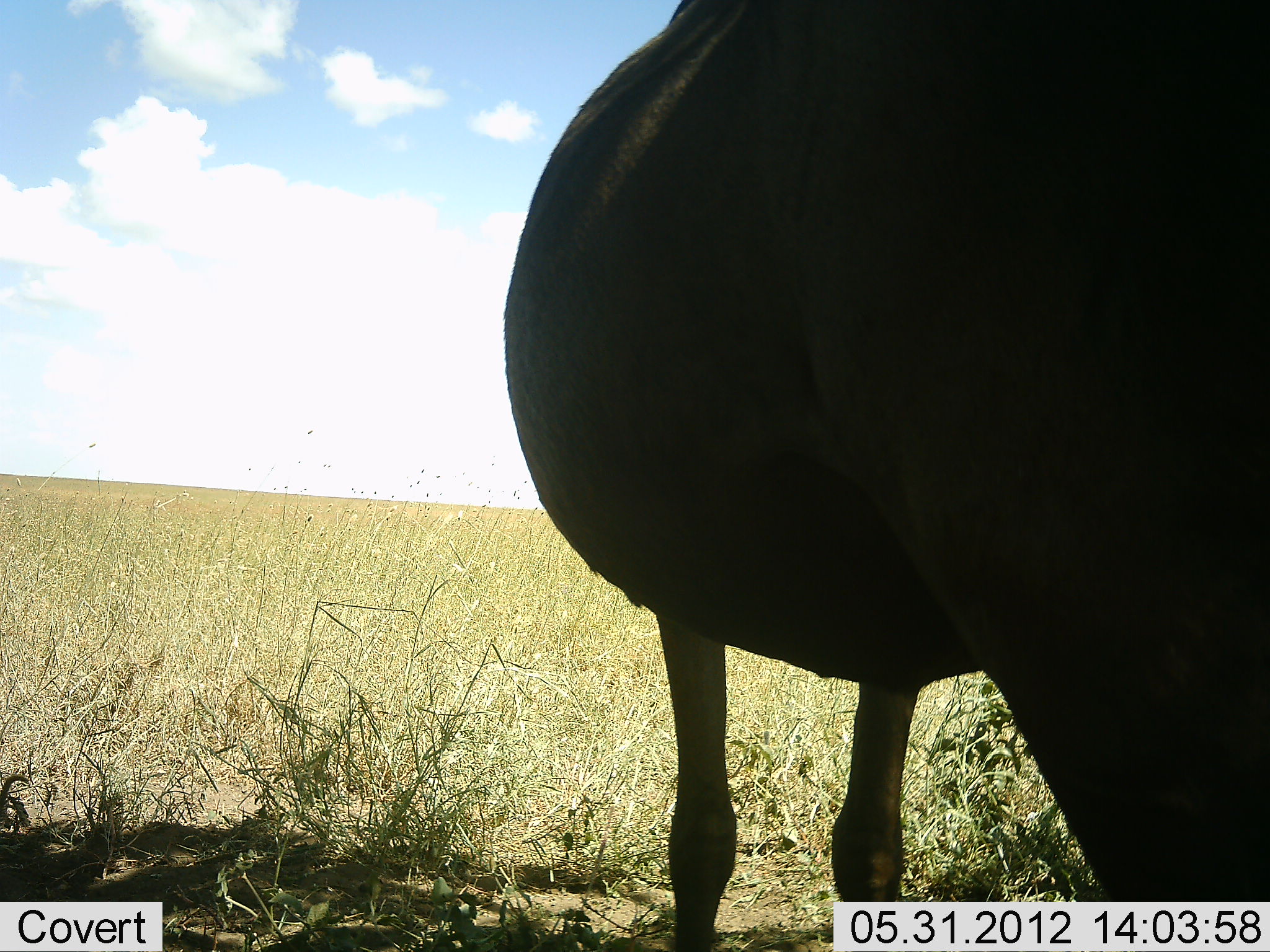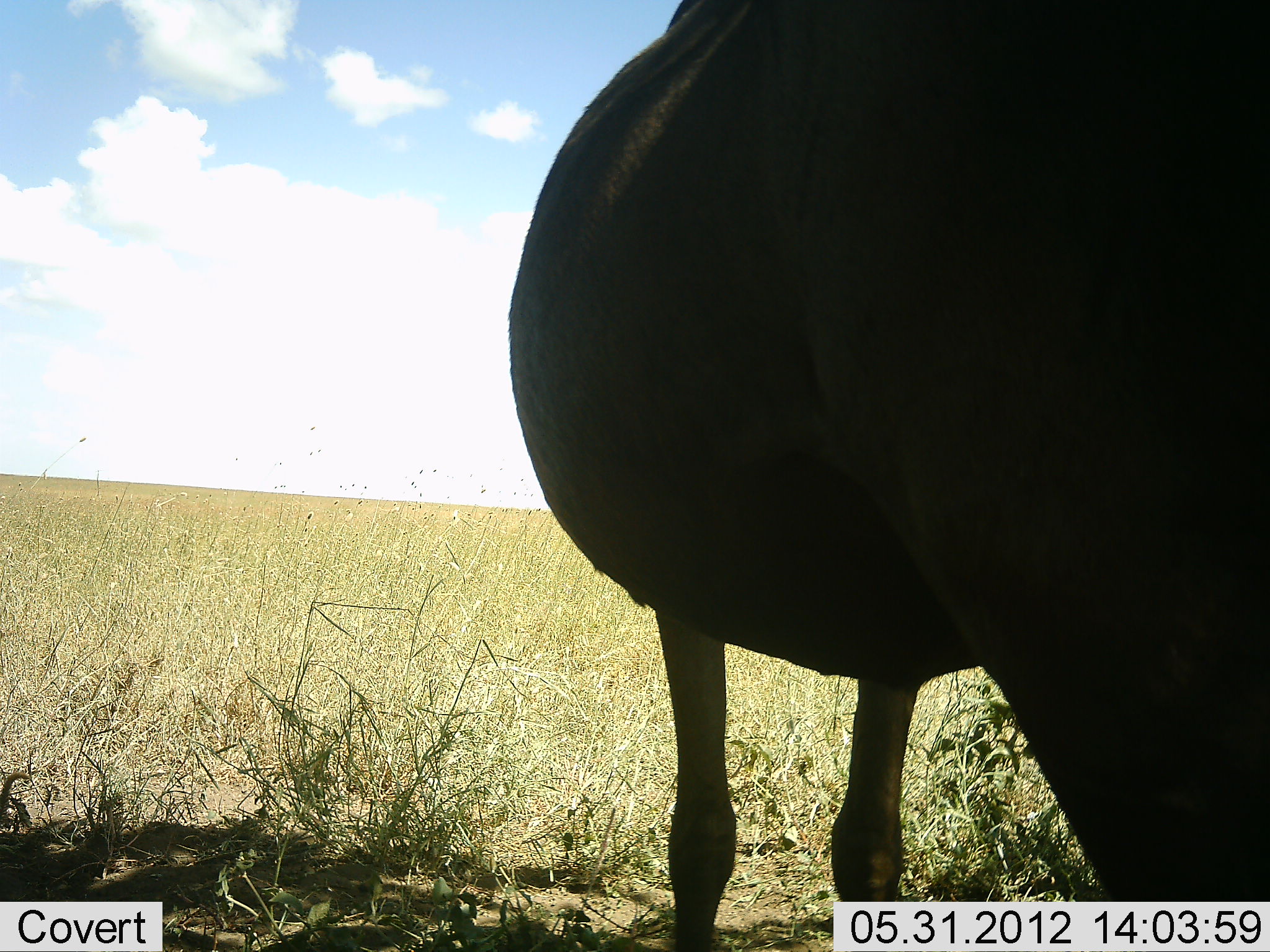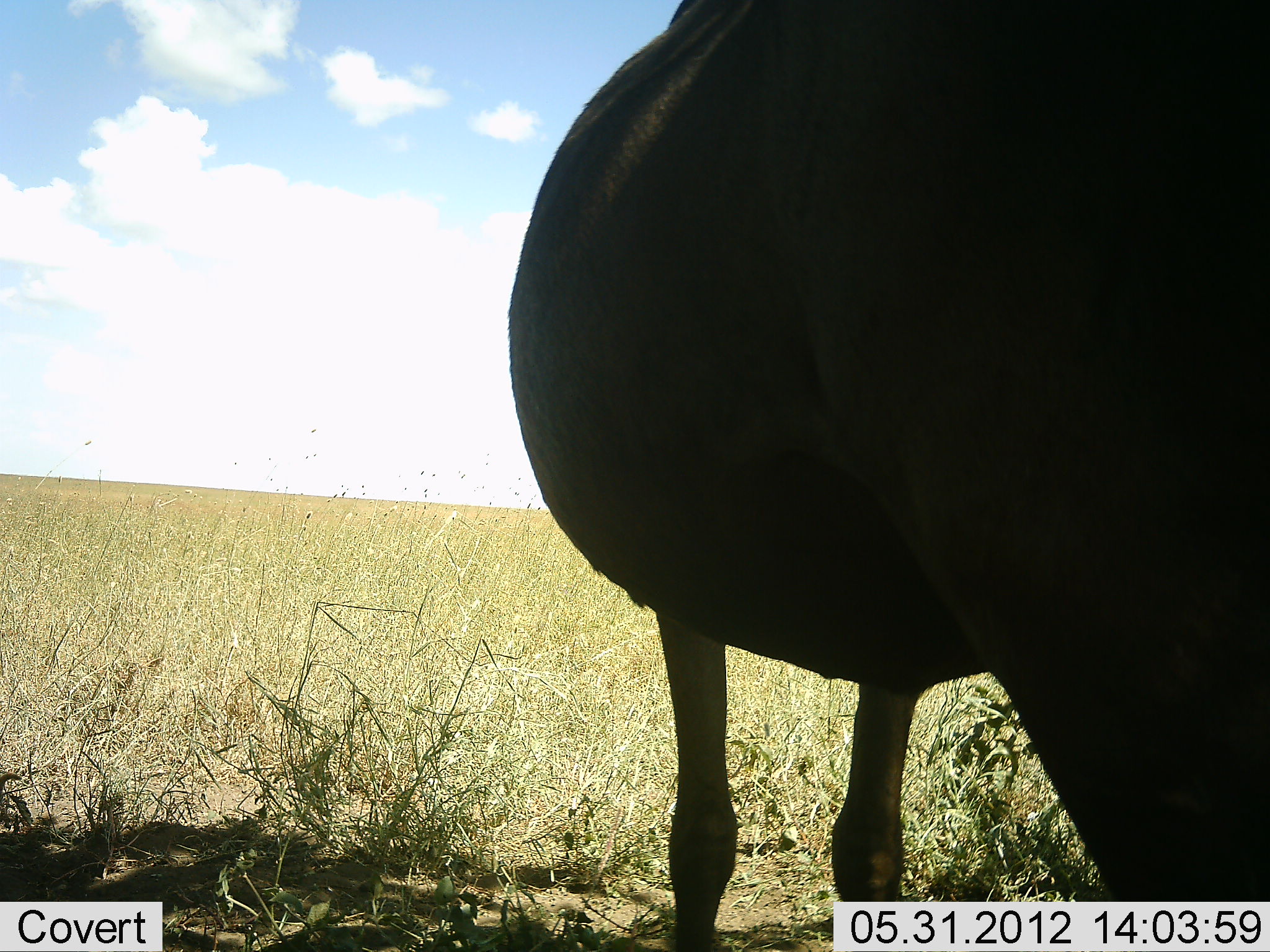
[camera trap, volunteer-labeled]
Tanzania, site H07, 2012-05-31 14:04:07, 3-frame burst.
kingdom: Animalia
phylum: Chordata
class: Mammalia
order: Artiodactyla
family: Bovidae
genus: Connochaetes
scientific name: Connochaetes taurinus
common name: blue wildebeest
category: wildebeest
Wildebeest (blue wildebeest) (Connochaetes taurinus), count 1. Behavior (volunteer vote fractions): standing 90%, resting 0%, moving 0%, interacting 0%. Young present (vote fraction): 0%. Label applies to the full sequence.